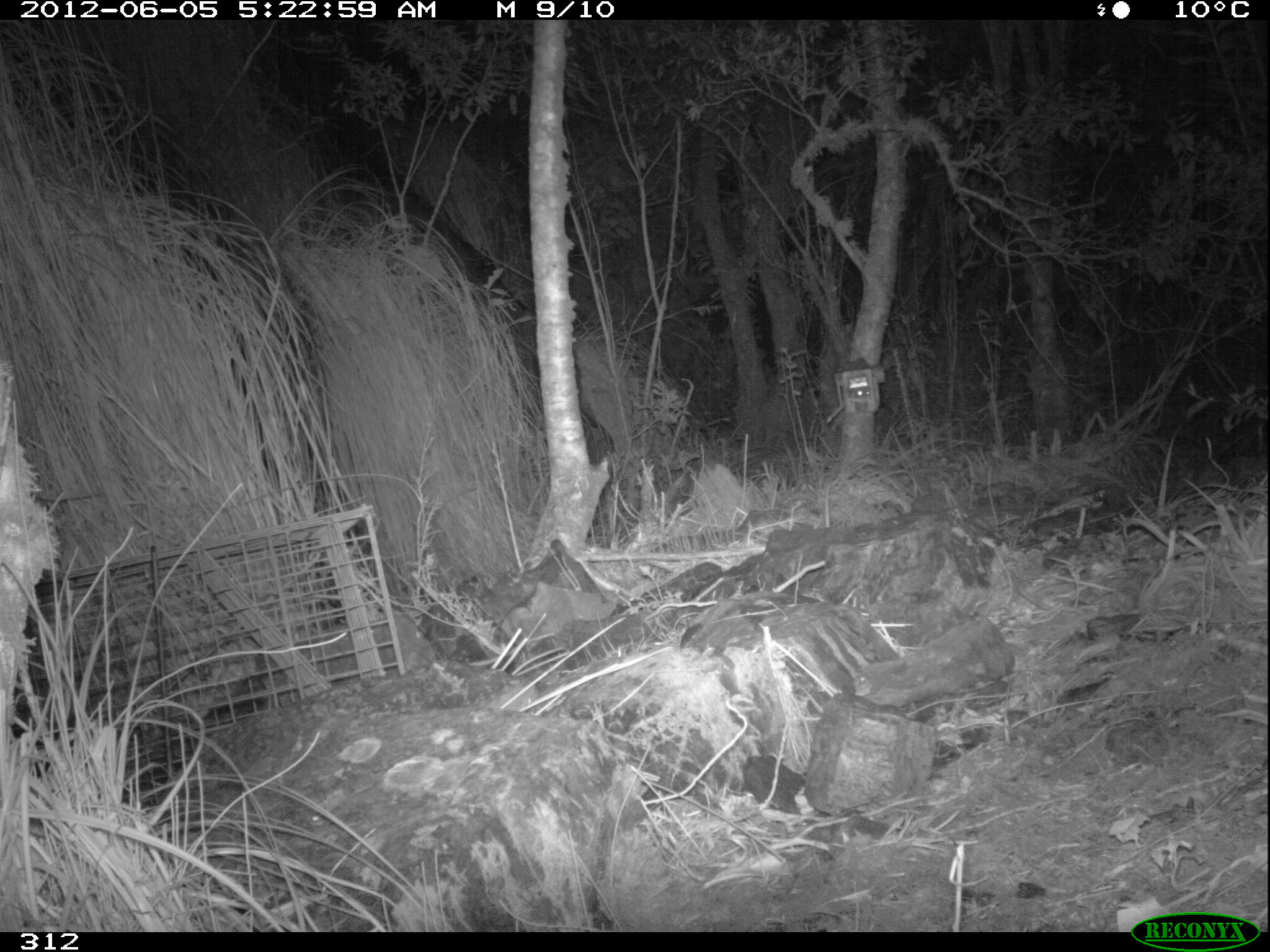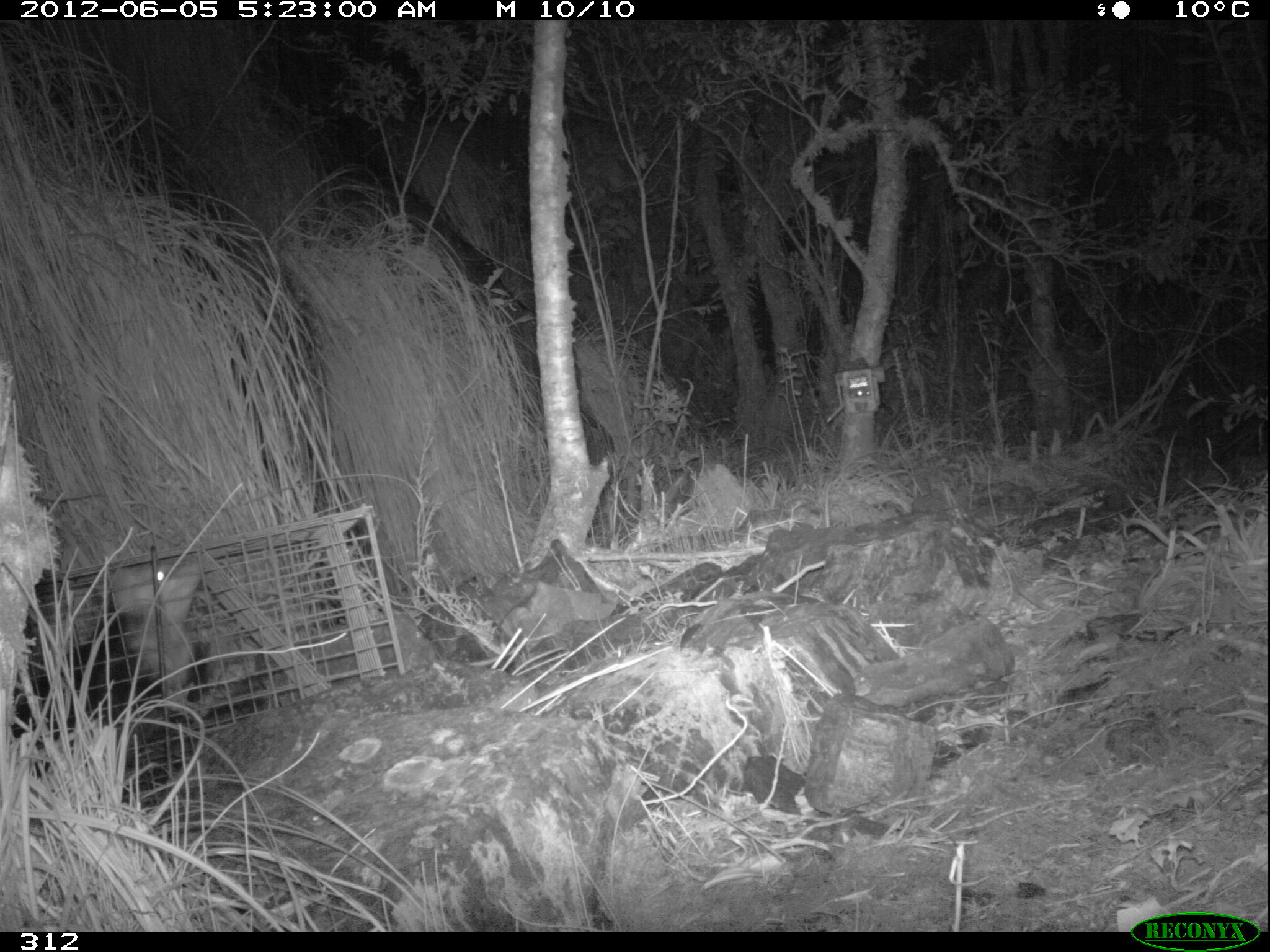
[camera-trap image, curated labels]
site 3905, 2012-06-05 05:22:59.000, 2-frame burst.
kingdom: Animalia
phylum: Chordata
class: Mammalia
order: Didelphimorphia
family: Didelphidae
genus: Didelphis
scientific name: Didelphis pernigra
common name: andean white-eared opossum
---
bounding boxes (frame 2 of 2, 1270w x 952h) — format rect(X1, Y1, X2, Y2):
didelphis pernigra: rect(11, 559, 205, 775)